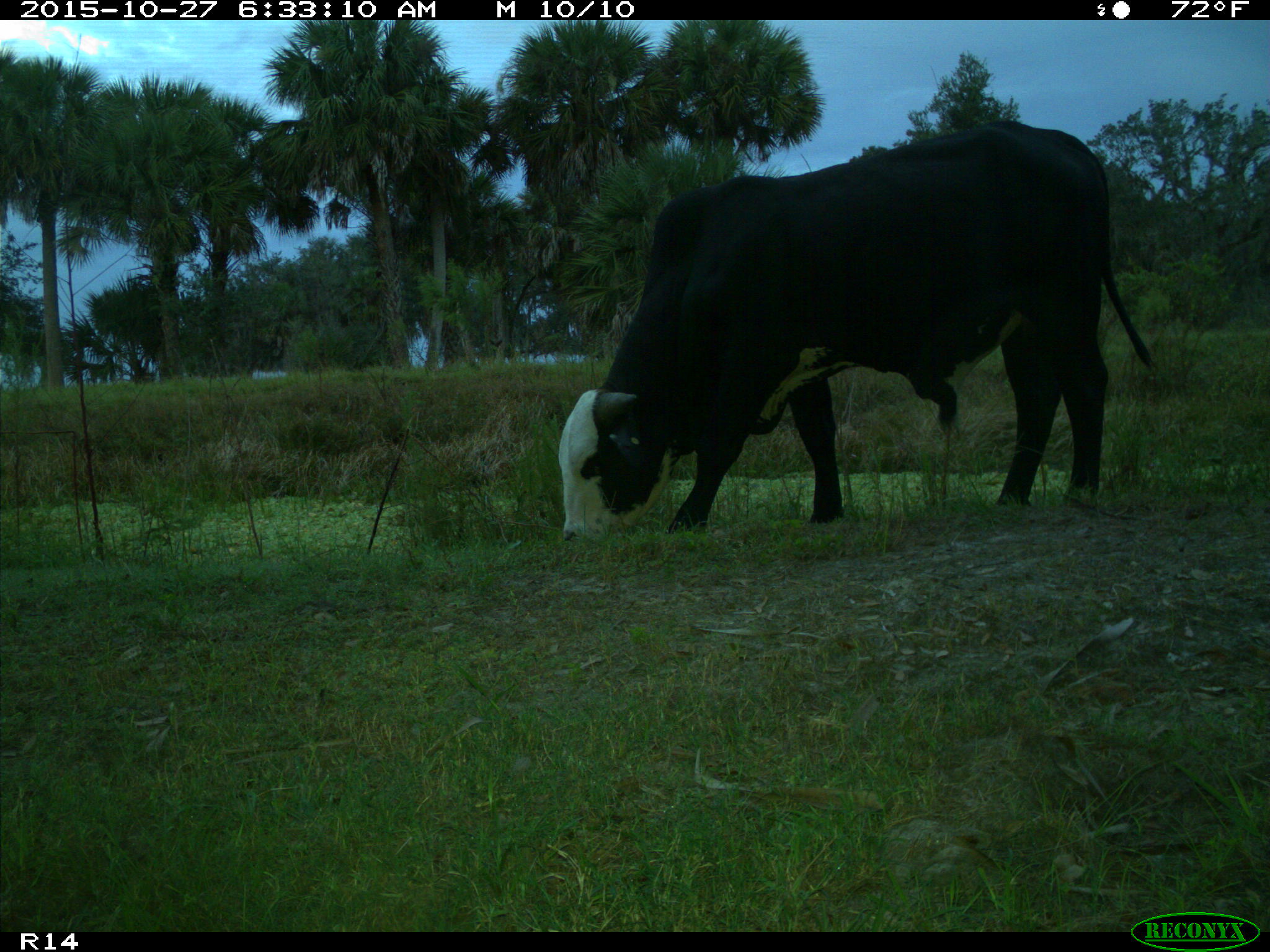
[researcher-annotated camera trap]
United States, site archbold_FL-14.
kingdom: Animalia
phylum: Chordata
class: Mammalia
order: Artiodactyla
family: Bovidae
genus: Bos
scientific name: Bos taurus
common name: domestic cow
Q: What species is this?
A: Bos taurus (domestic cow).